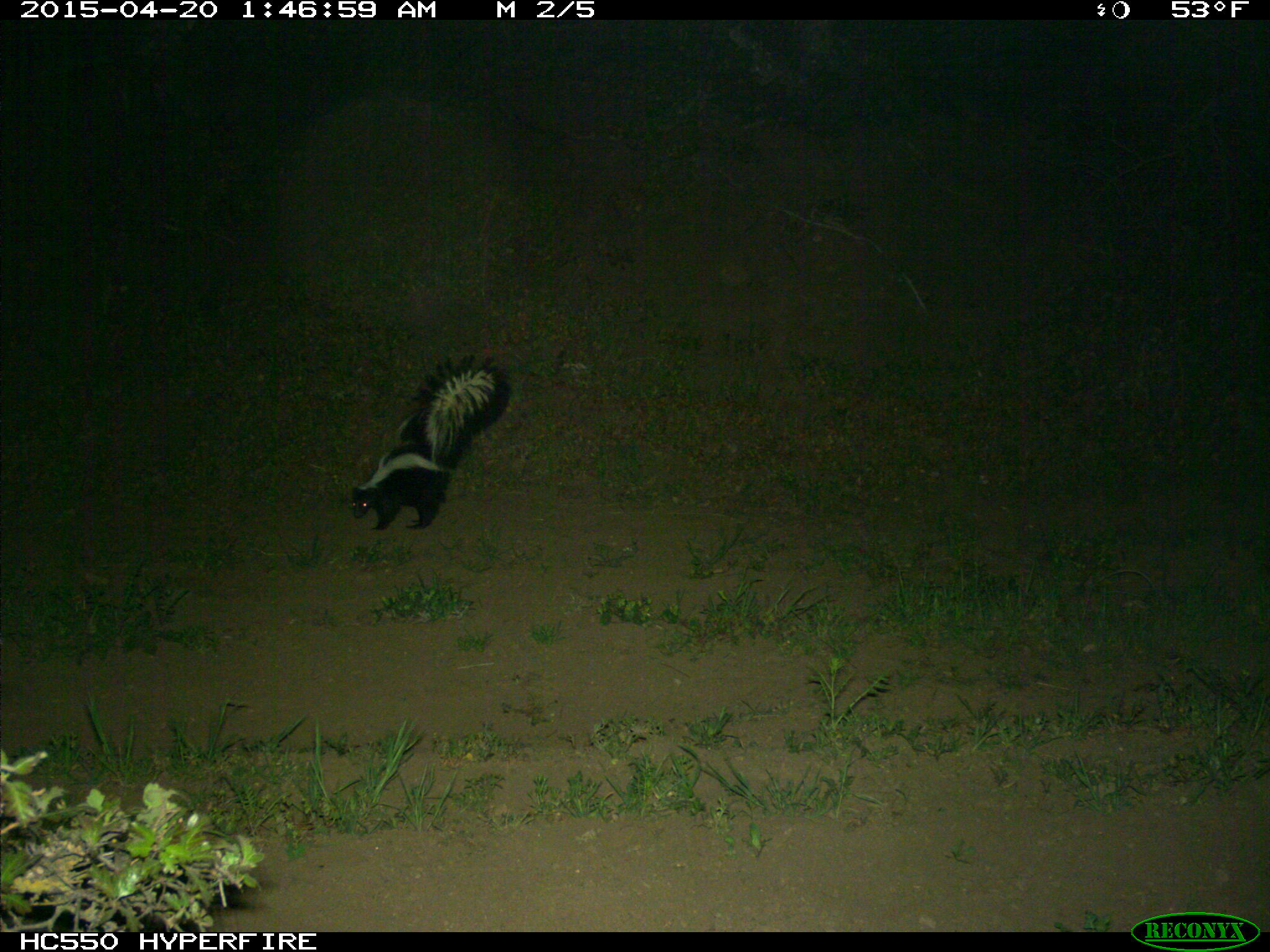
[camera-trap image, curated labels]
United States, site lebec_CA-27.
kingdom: Animalia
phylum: Chordata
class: Mammalia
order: Carnivora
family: Mephitidae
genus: Mephitis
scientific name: Mephitis mephitis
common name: striped skunk